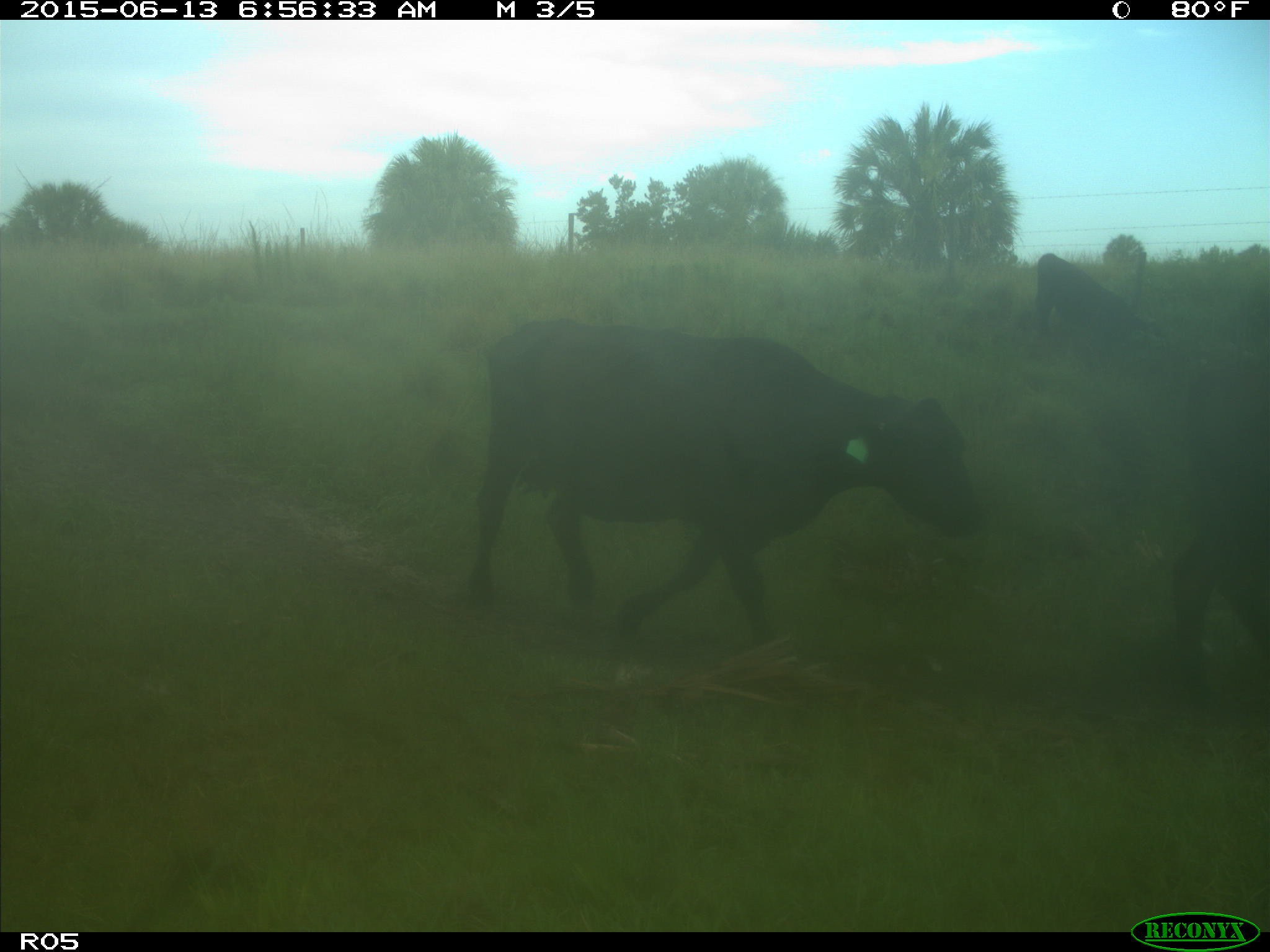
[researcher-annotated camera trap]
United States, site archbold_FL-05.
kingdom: Animalia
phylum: Chordata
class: Mammalia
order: Artiodactyla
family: Bovidae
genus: Bos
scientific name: Bos taurus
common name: domestic cow